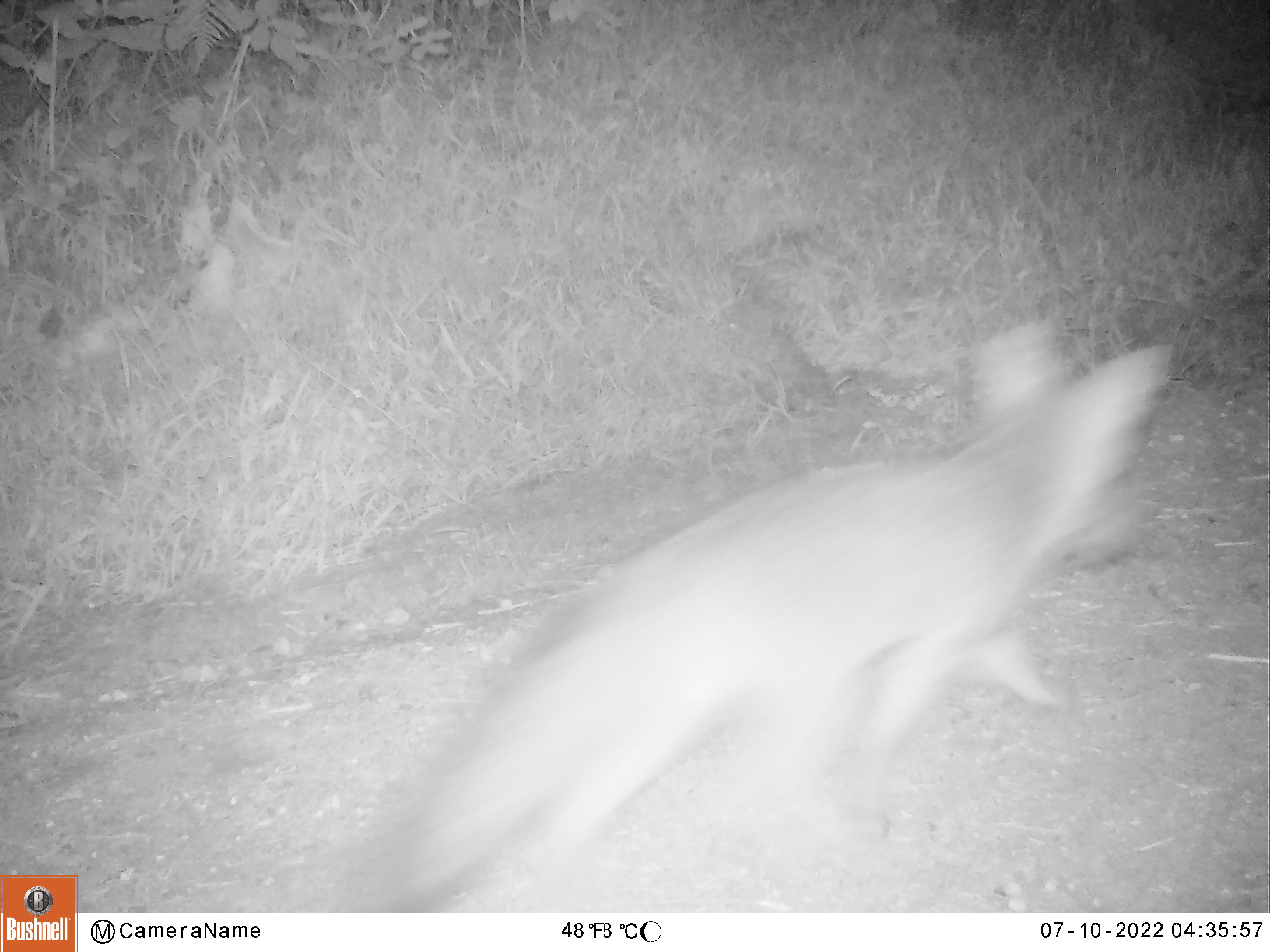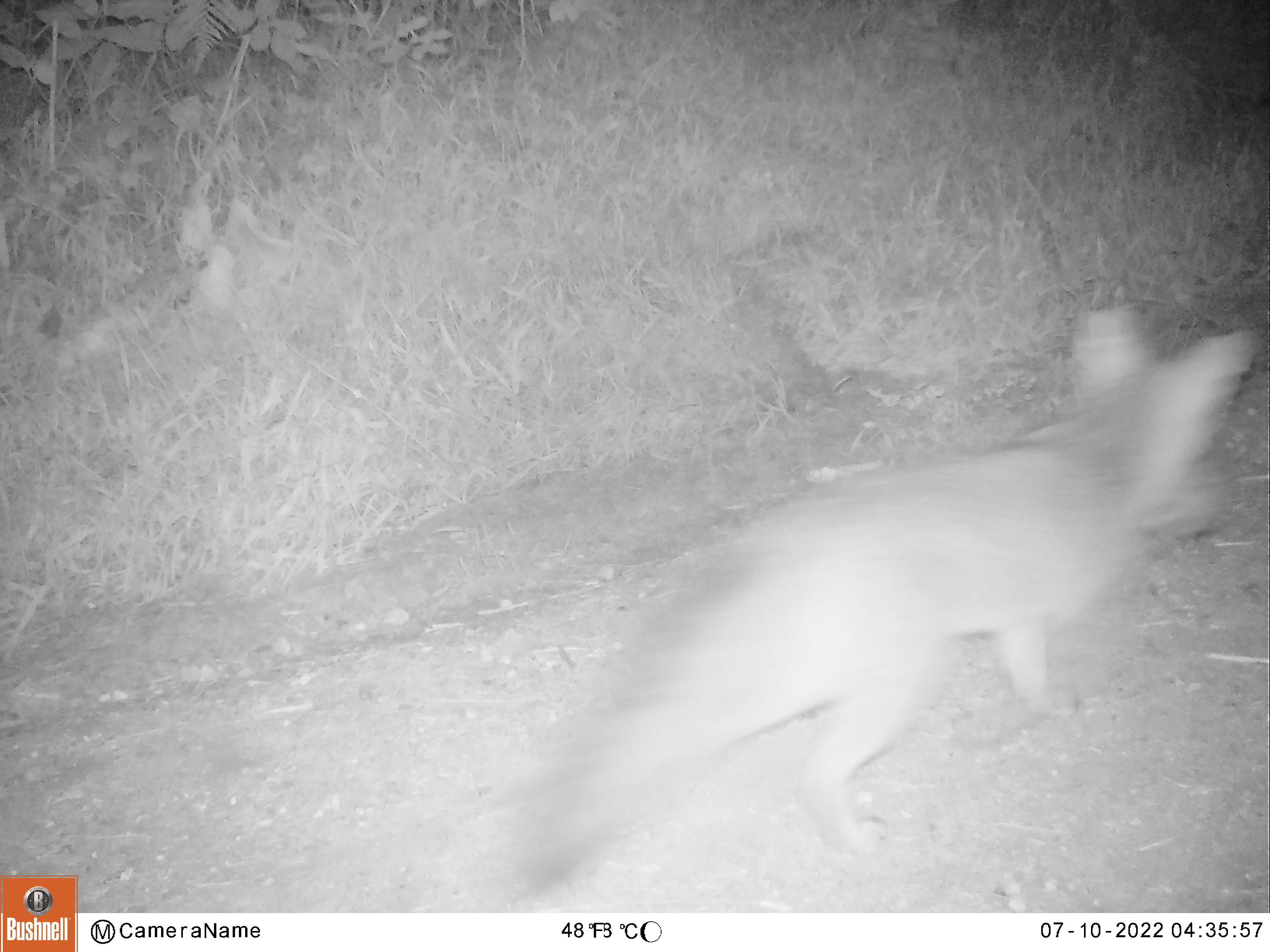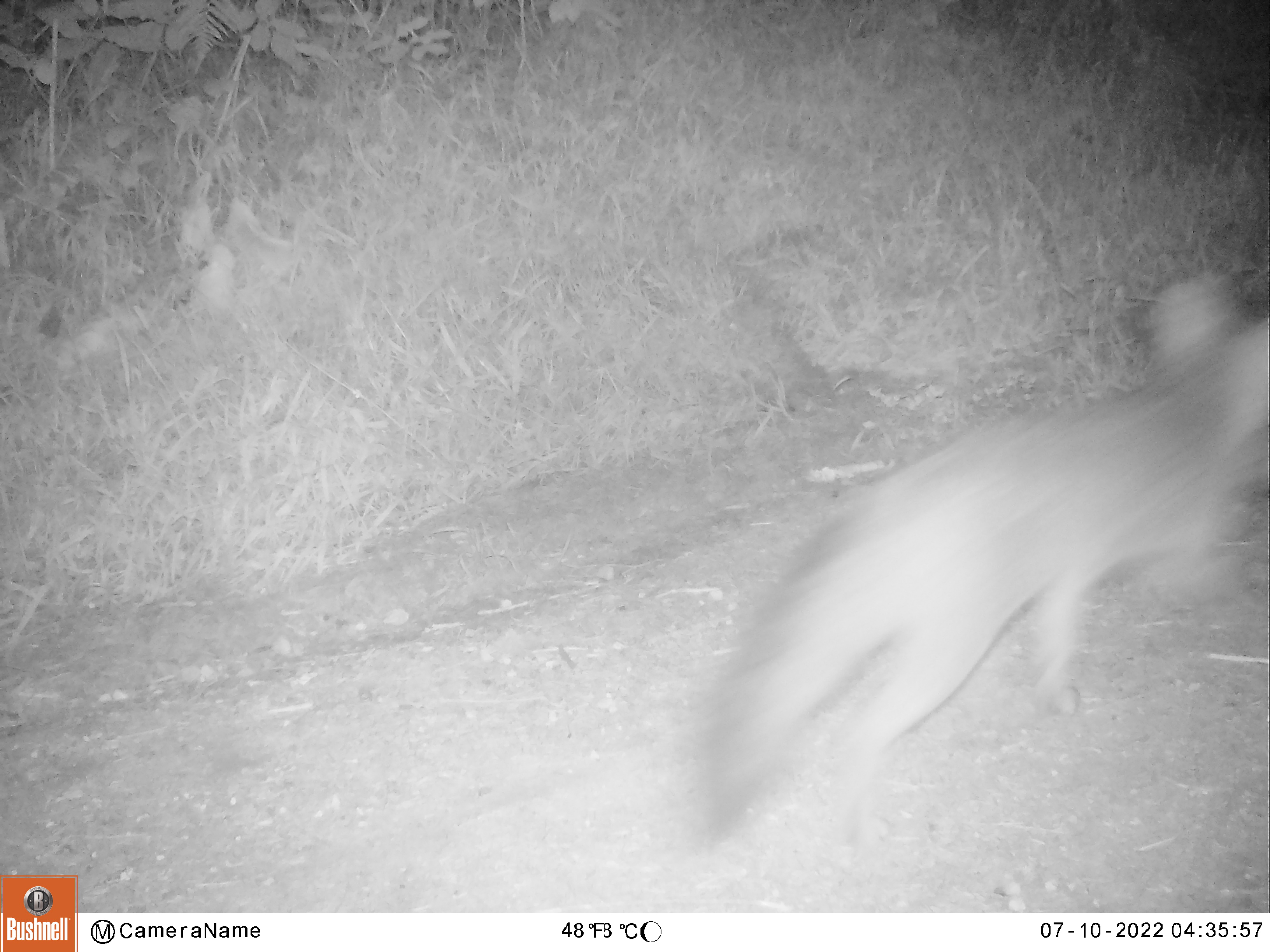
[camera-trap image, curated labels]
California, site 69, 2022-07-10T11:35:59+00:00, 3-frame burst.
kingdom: Animalia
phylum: Chordata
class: Mammalia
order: Carnivora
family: Canidae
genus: Urocyon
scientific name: Urocyon cinereoargenteus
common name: gray fox